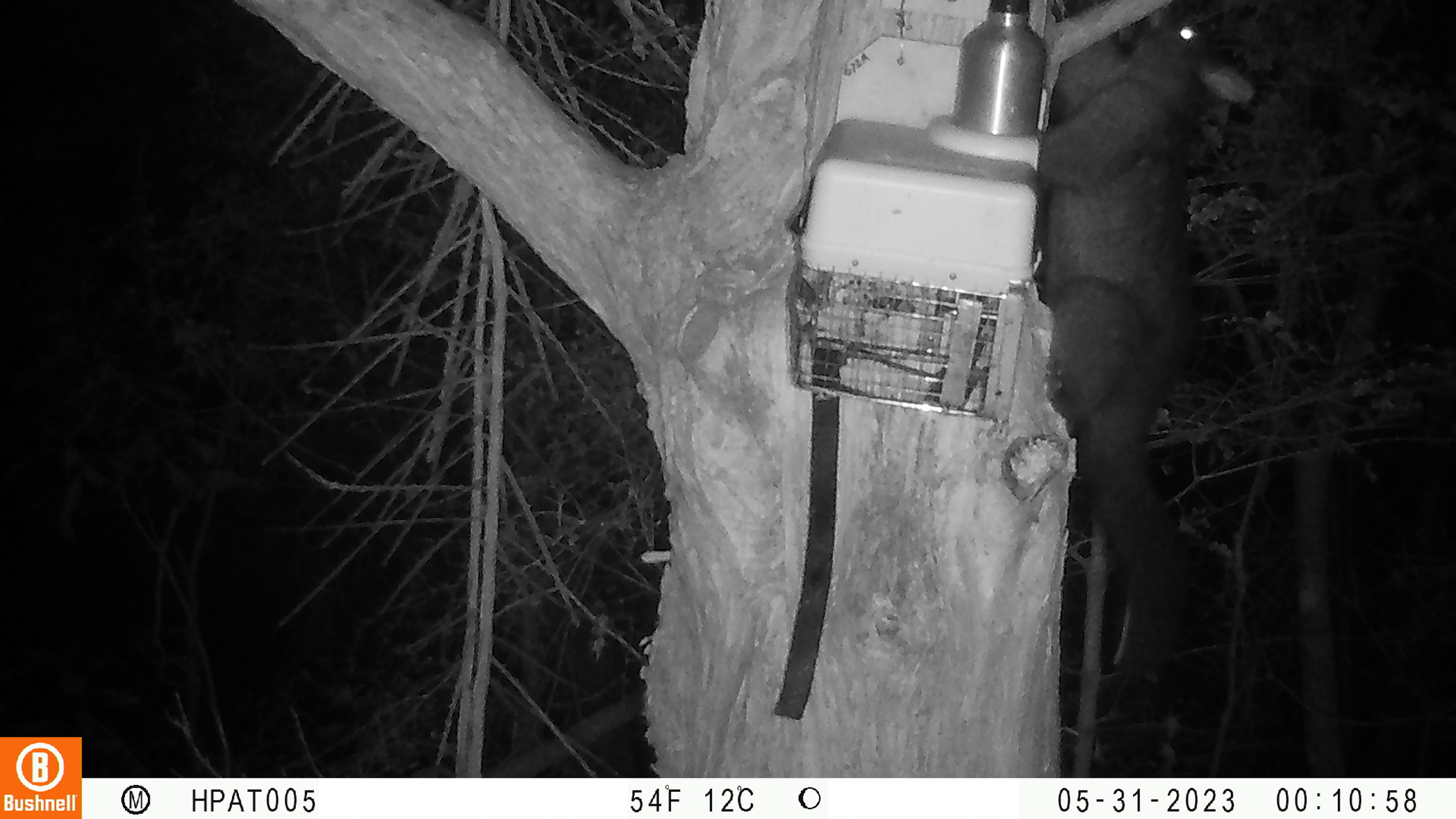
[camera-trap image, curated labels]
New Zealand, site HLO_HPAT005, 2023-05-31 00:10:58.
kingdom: Animalia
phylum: Chordata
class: Mammalia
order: Diprotodontia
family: Phalangeridae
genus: Trichosurus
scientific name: Trichosurus vulpecula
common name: common brushtail possum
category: possum